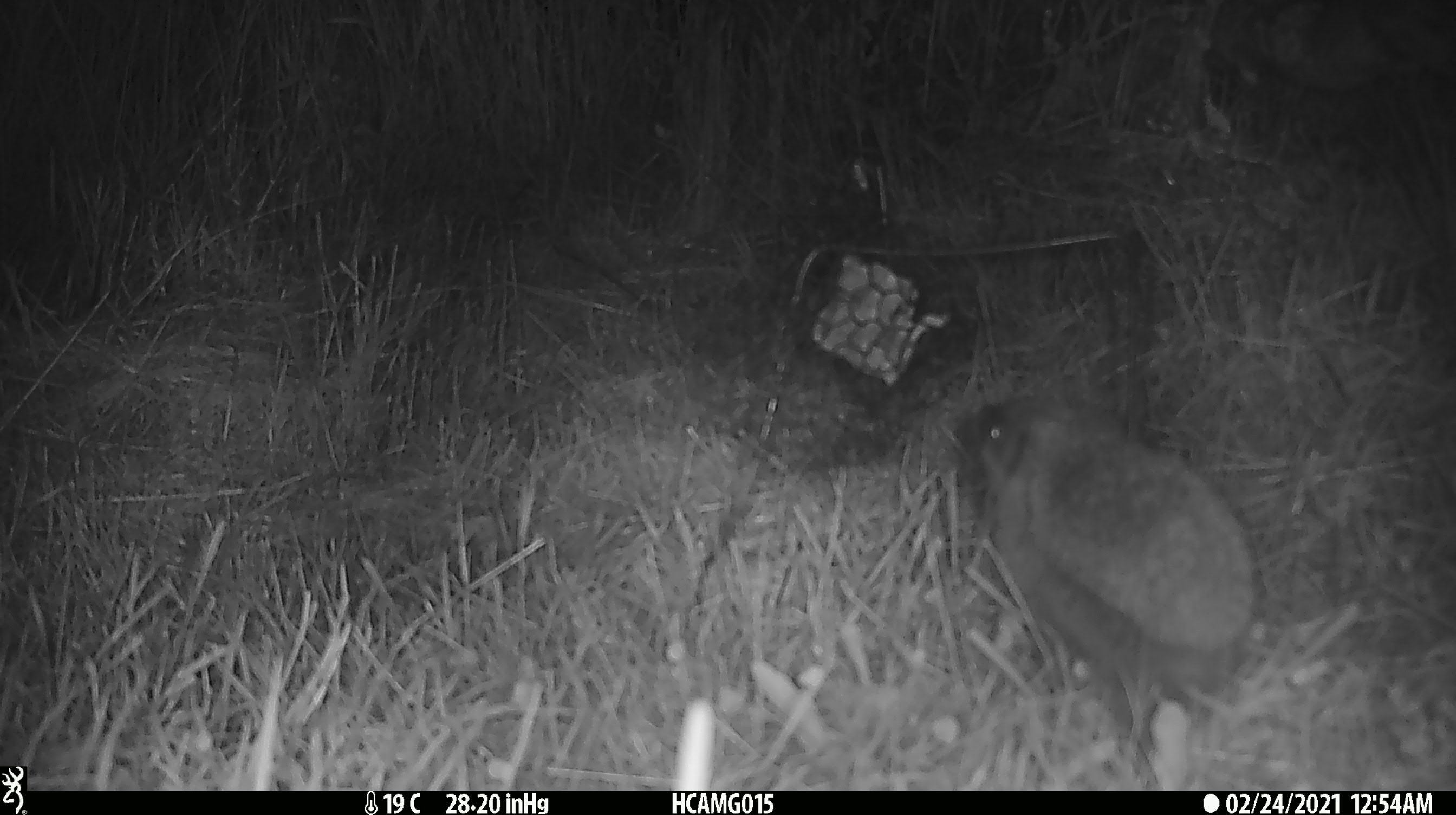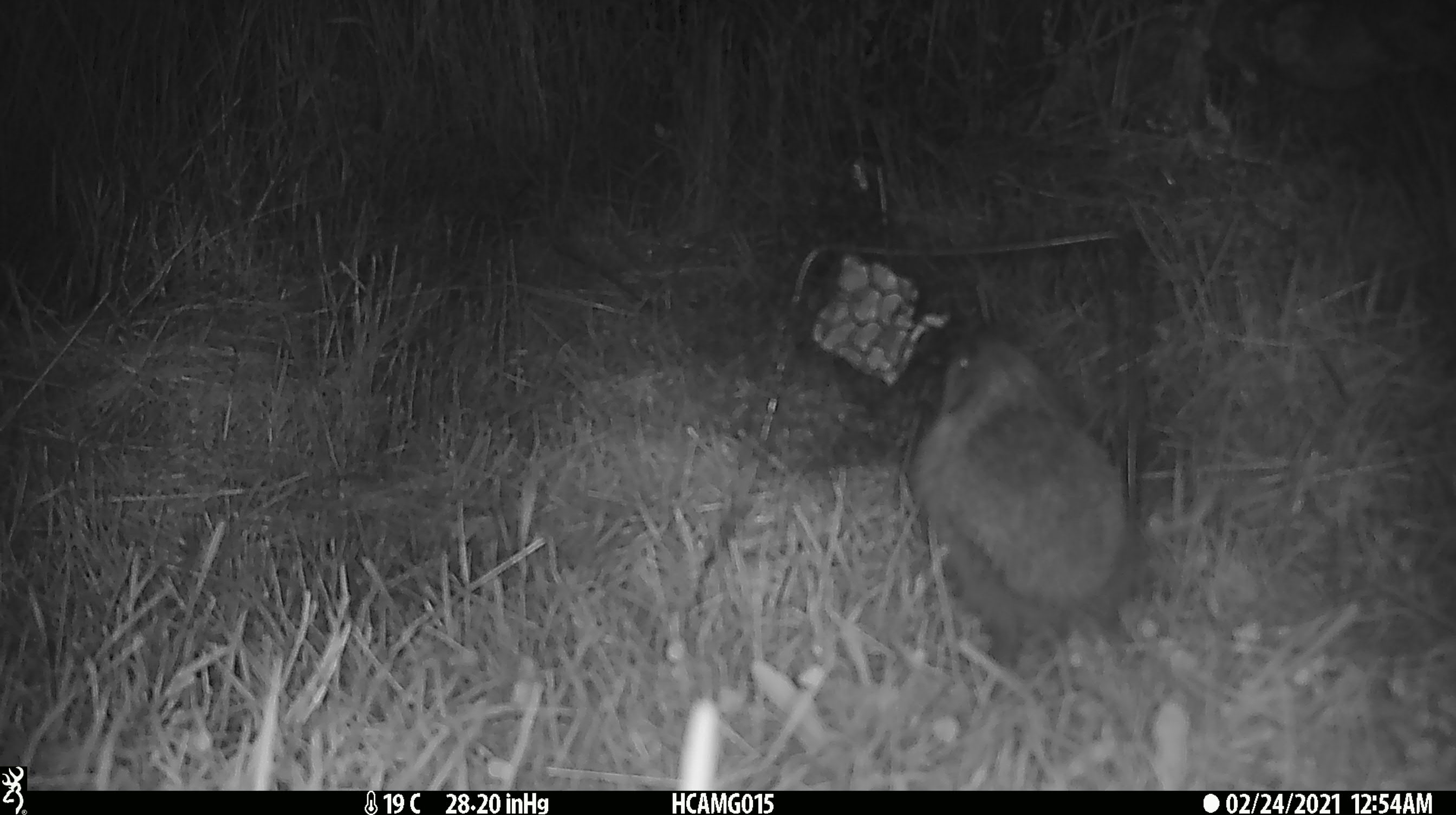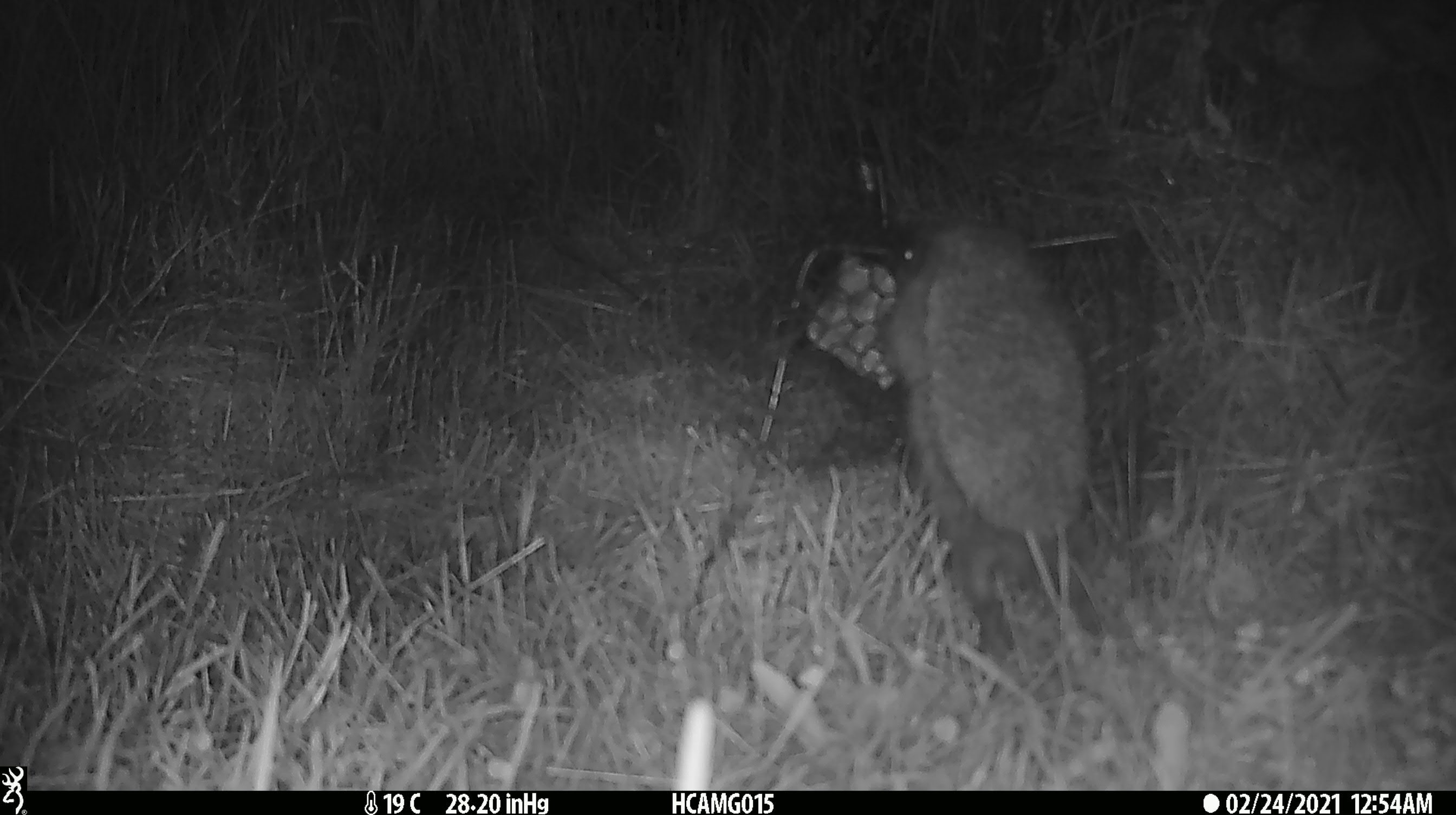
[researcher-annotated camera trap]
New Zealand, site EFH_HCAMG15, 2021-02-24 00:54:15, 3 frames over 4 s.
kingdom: Animalia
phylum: Chordata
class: Mammalia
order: Eulipotyphla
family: Erinaceidae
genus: Erinaceus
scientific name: Erinaceus europaeus europaeus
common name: european hedgehog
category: hedgehog